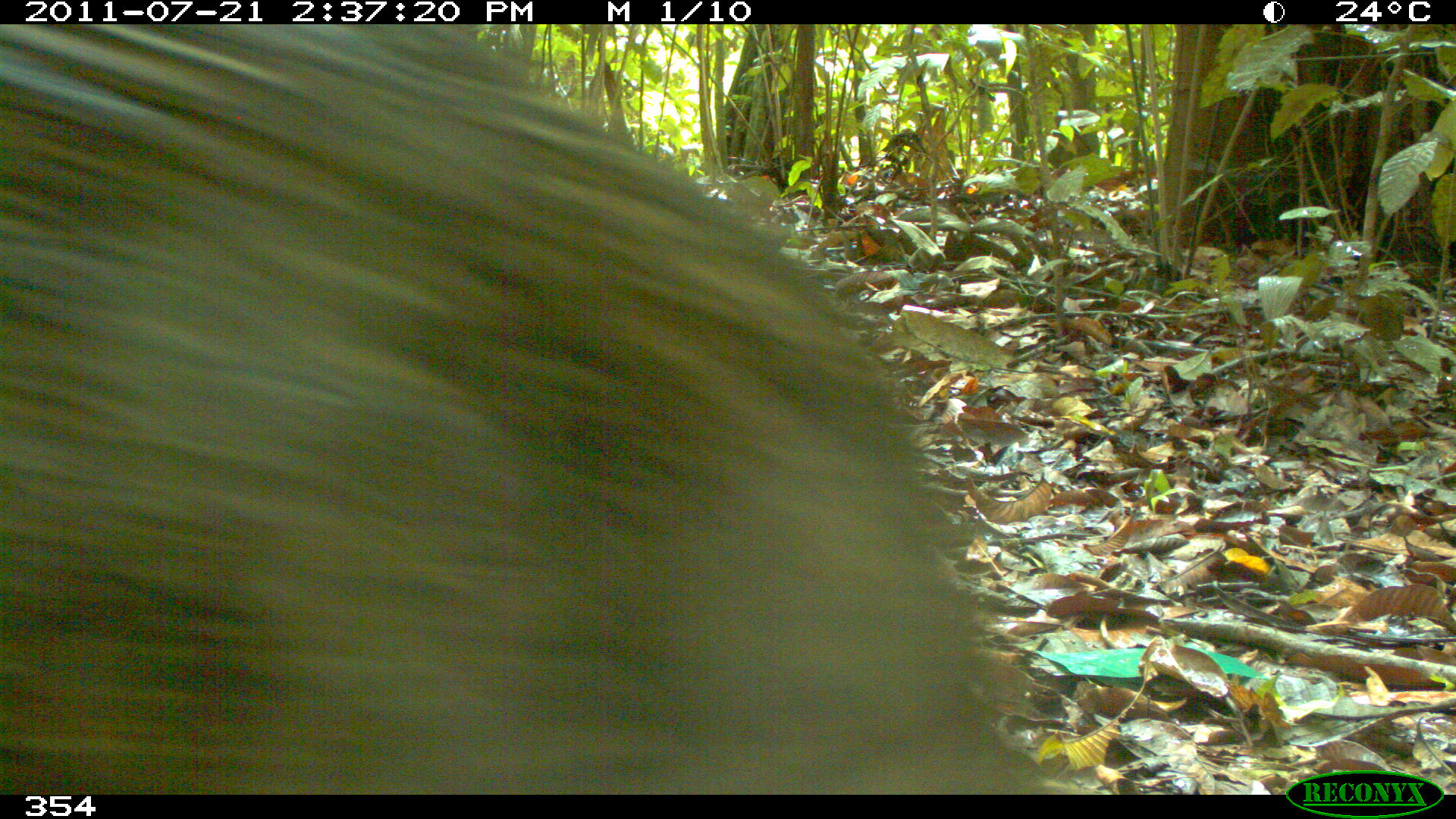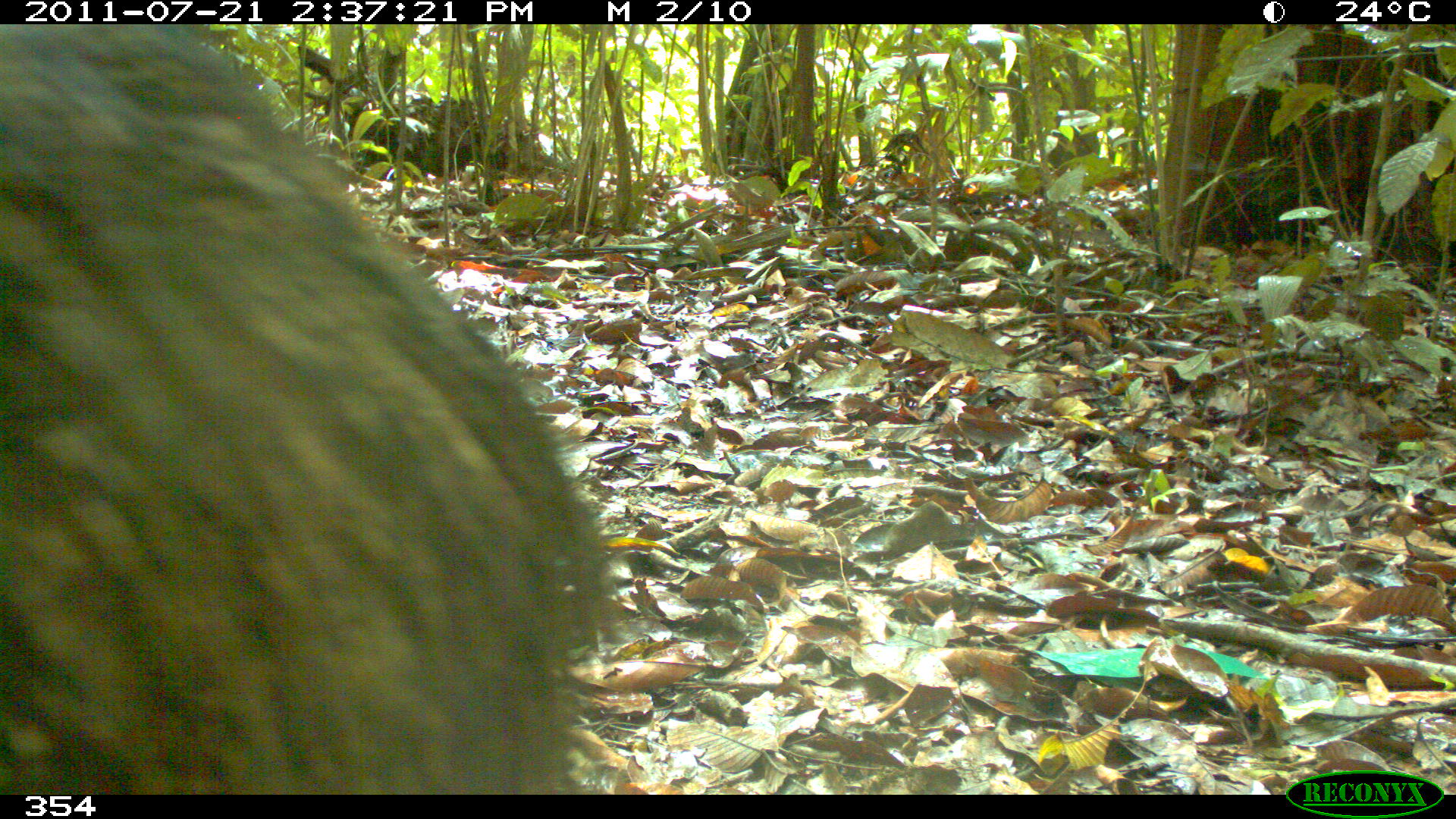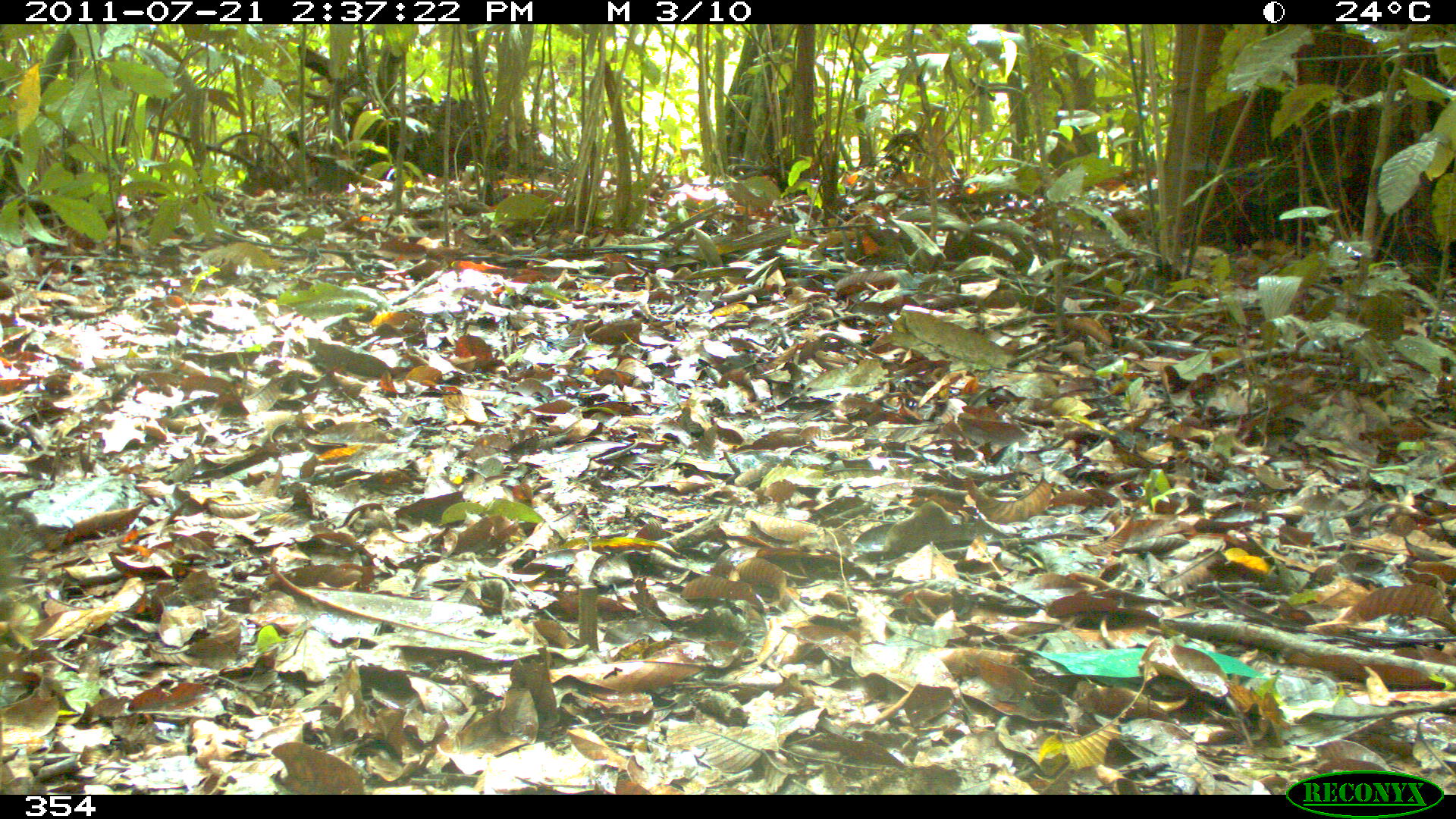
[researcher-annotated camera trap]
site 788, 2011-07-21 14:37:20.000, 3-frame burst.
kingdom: Animalia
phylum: Chordata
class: Mammalia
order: Artiodactyla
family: Tayassuidae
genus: Tayassu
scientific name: Tayassu pecari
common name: white-lipped peccary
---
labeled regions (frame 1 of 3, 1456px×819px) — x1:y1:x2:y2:
tayassu pecari: 0:24:1049:794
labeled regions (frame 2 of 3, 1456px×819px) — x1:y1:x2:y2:
tayassu pecari: 0:24:610:794